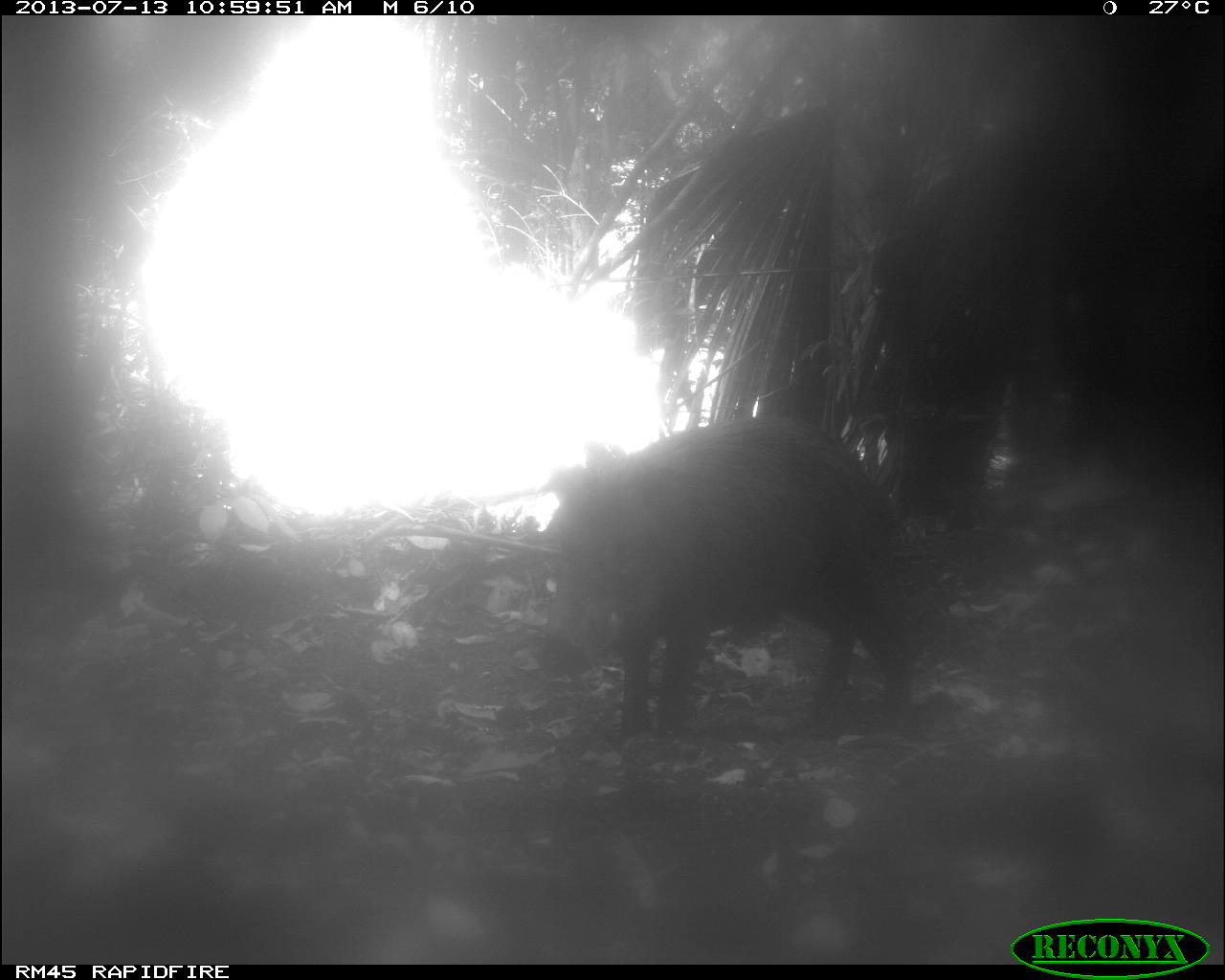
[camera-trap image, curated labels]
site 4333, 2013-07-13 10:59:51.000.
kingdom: Animalia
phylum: Chordata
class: Mammalia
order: Artiodactyla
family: Tayassuidae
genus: Tayassu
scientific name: Tayassu pecari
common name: white-lipped peccary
Tayassu pecari (white-lipped peccary), count 1.